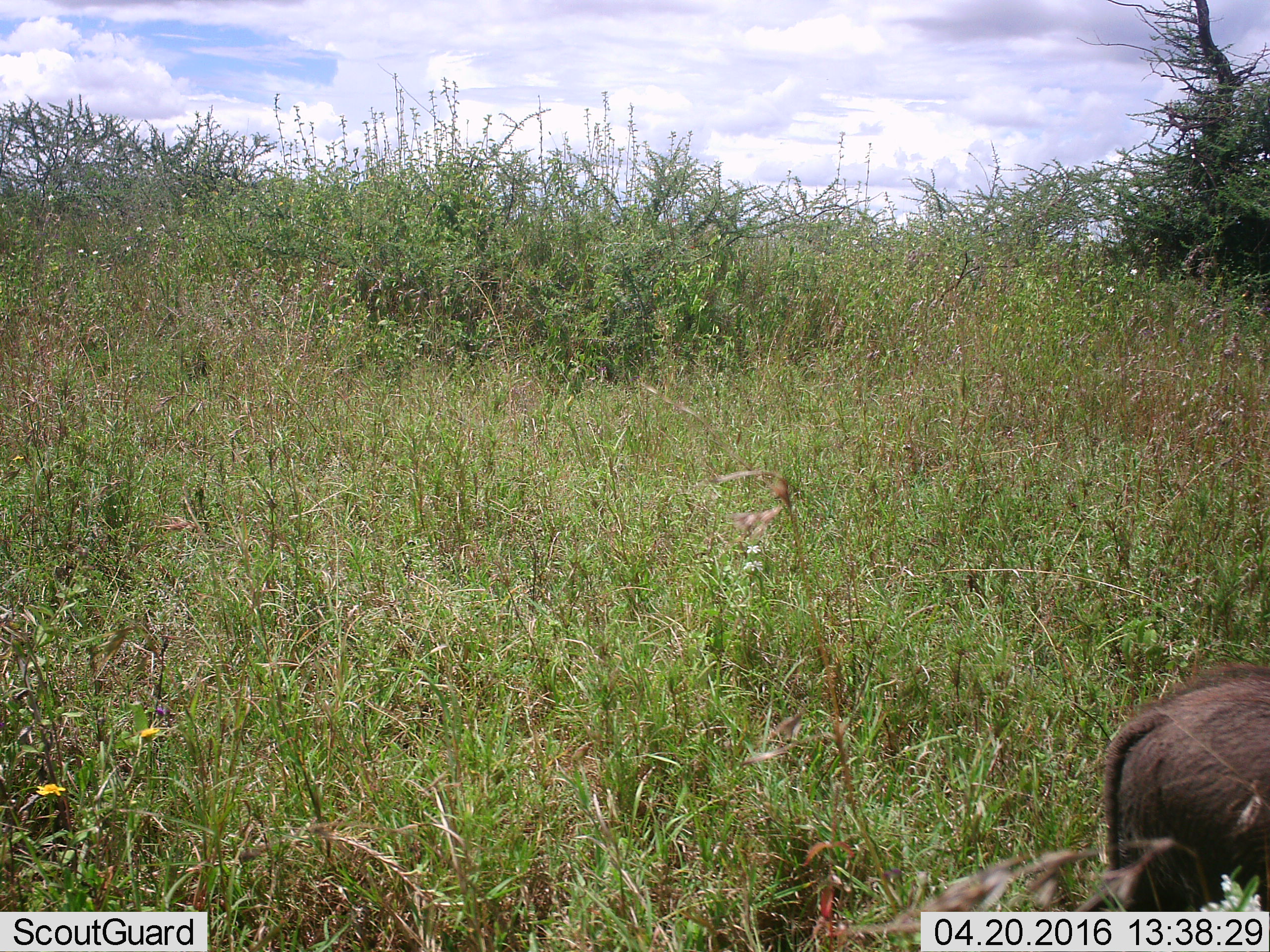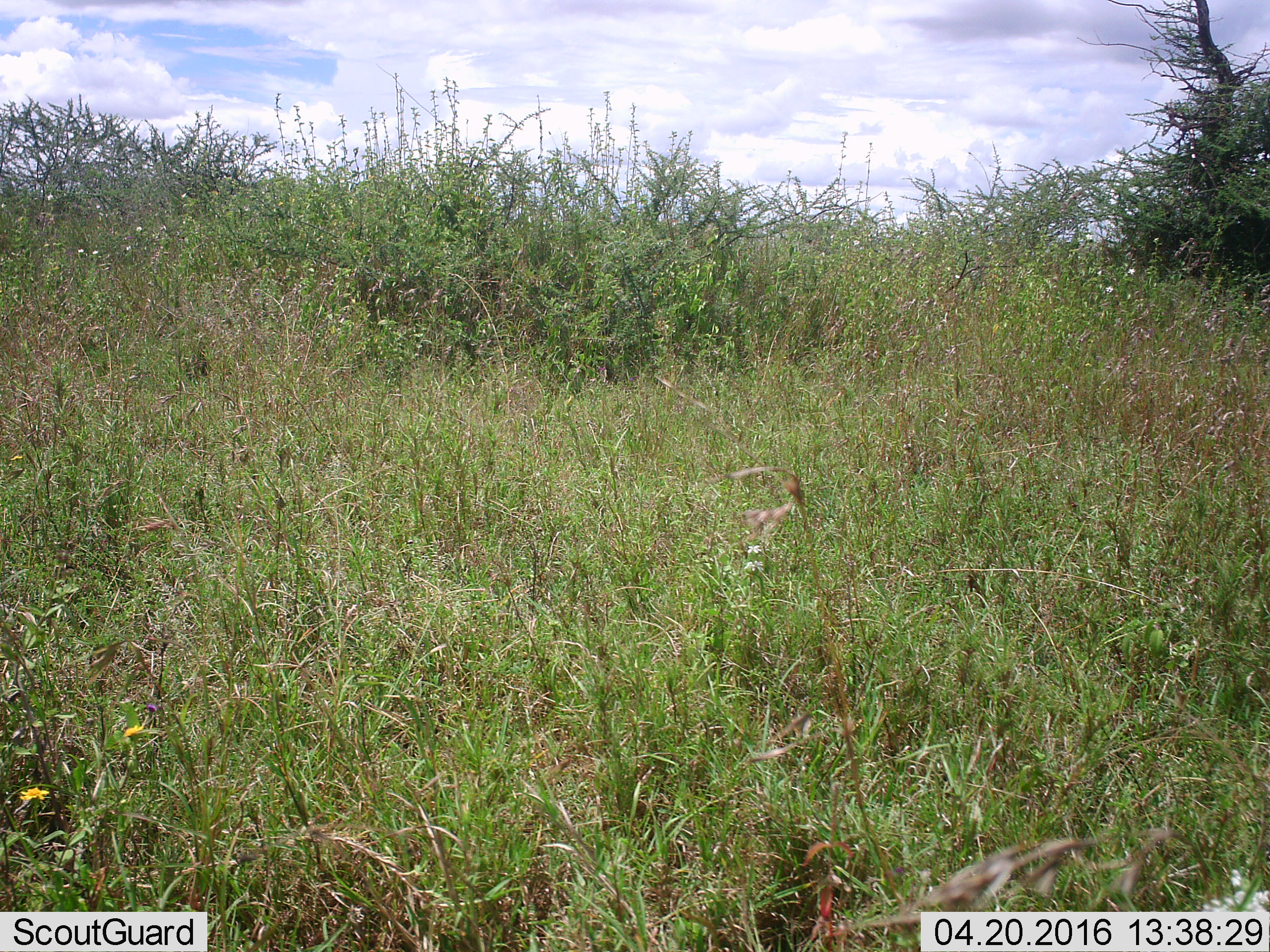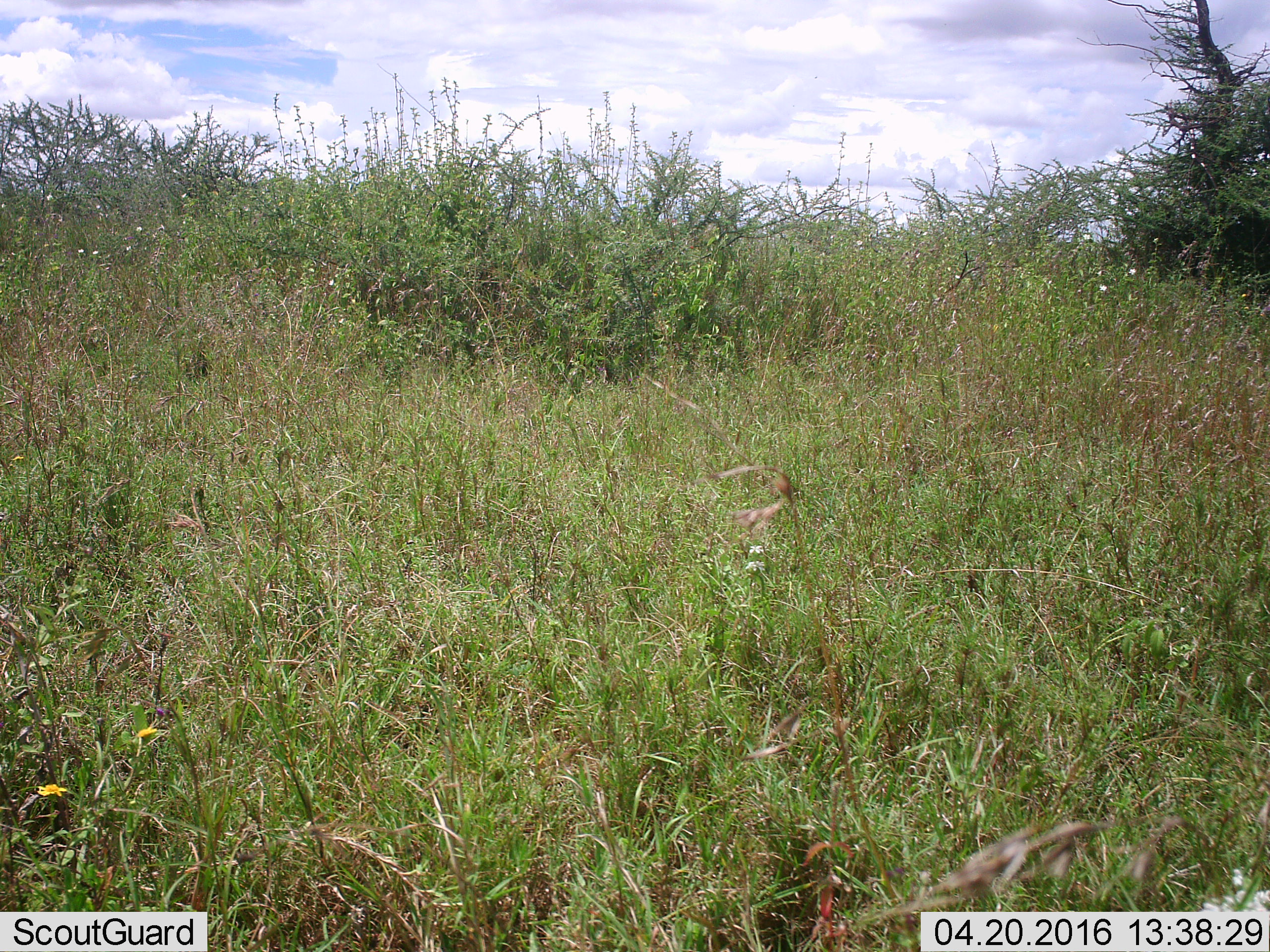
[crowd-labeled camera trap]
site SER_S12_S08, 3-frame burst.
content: unidentified animal